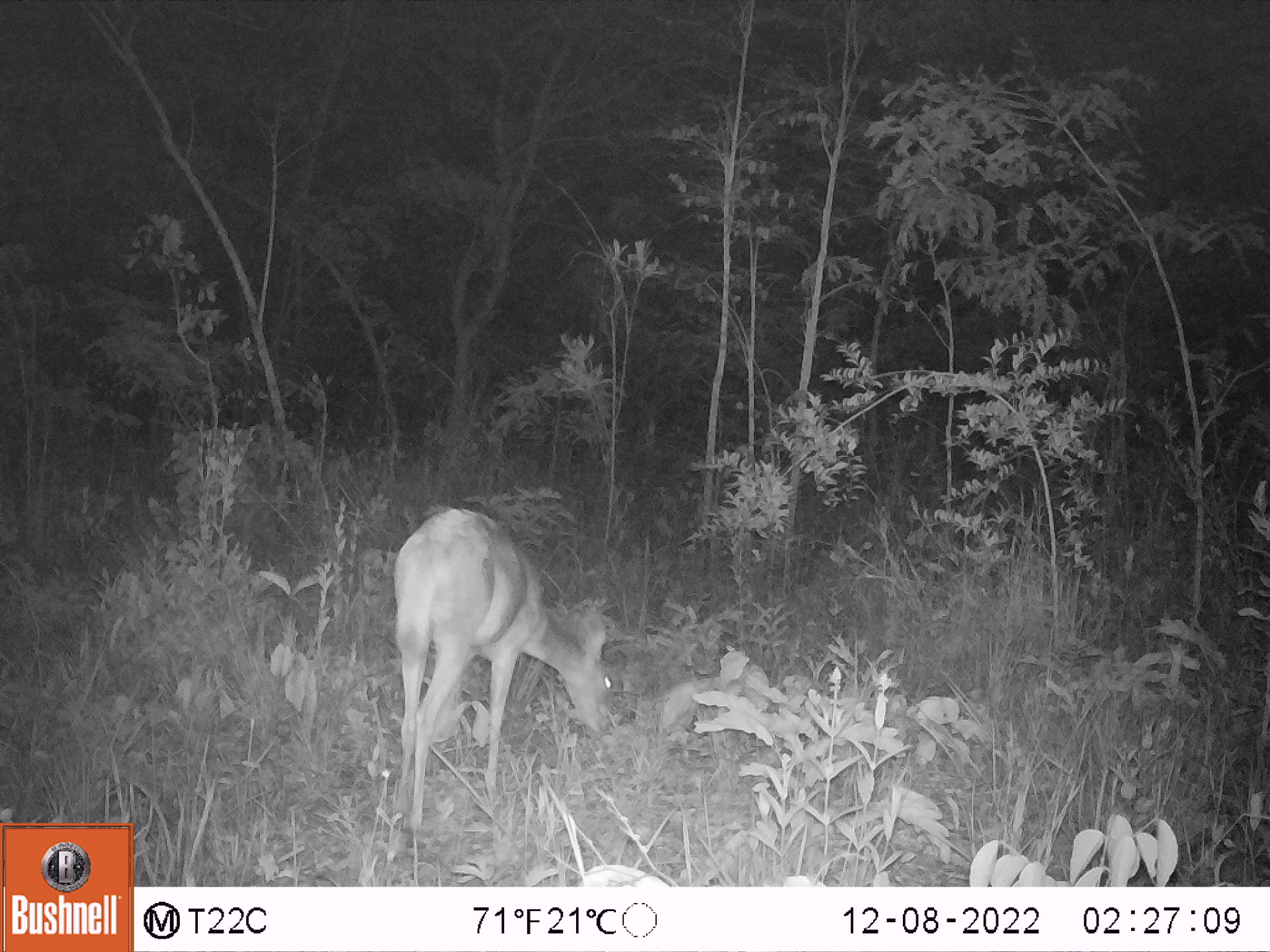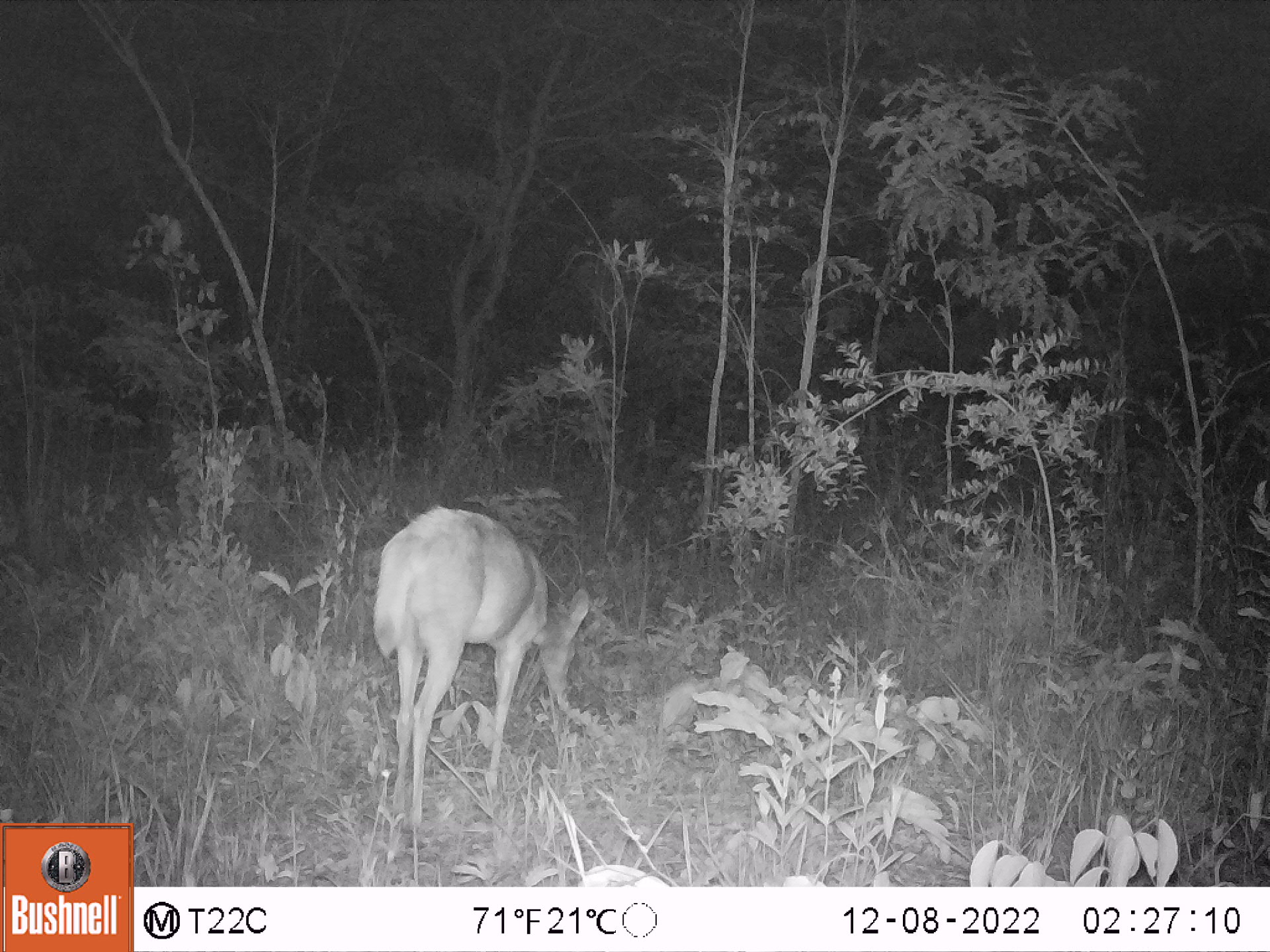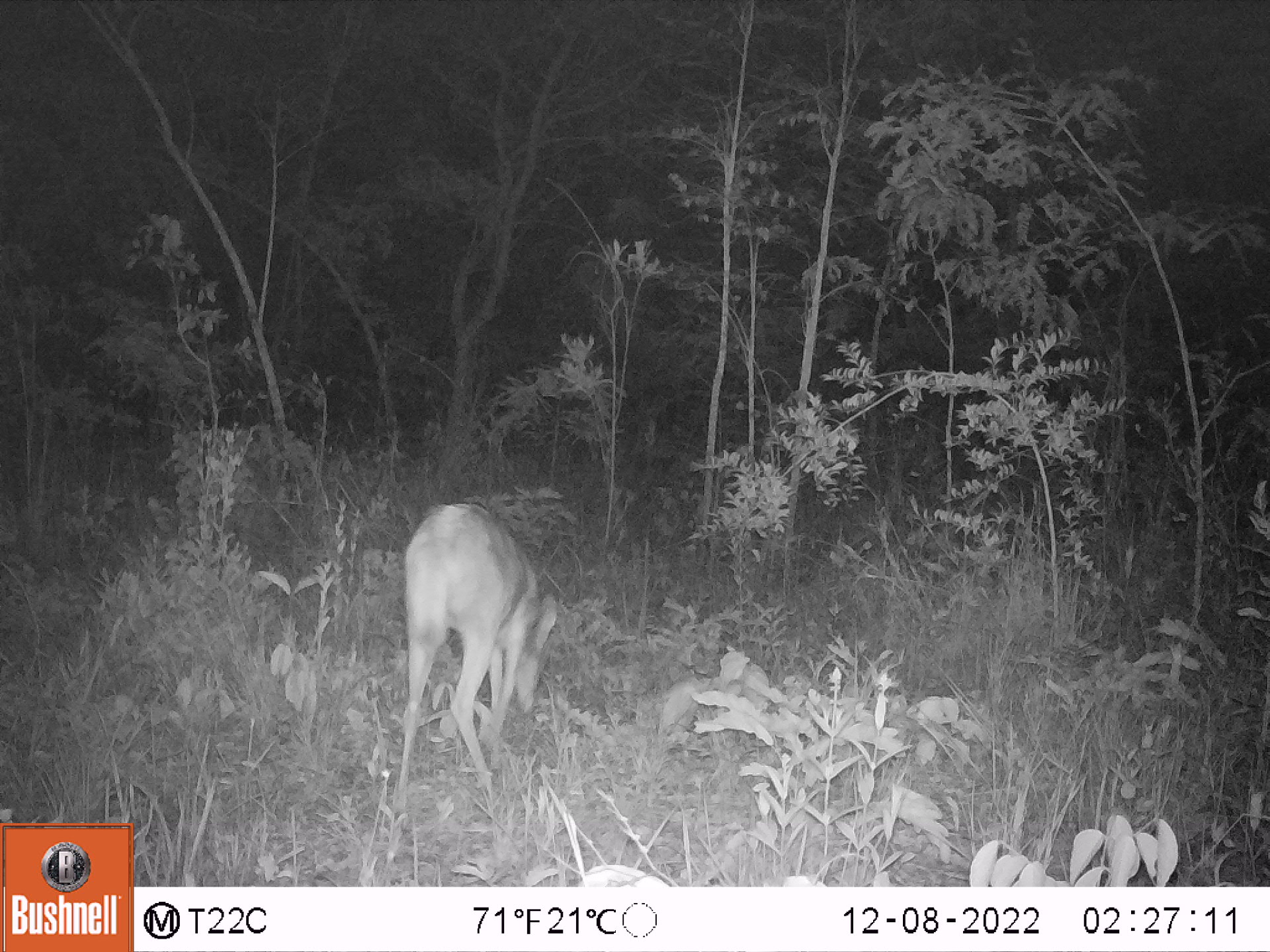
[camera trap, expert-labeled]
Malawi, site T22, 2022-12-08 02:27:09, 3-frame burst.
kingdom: Animalia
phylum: Chordata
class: Mammalia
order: Artiodactyla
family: Bovidae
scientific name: Antilopinae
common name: small antelope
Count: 1.